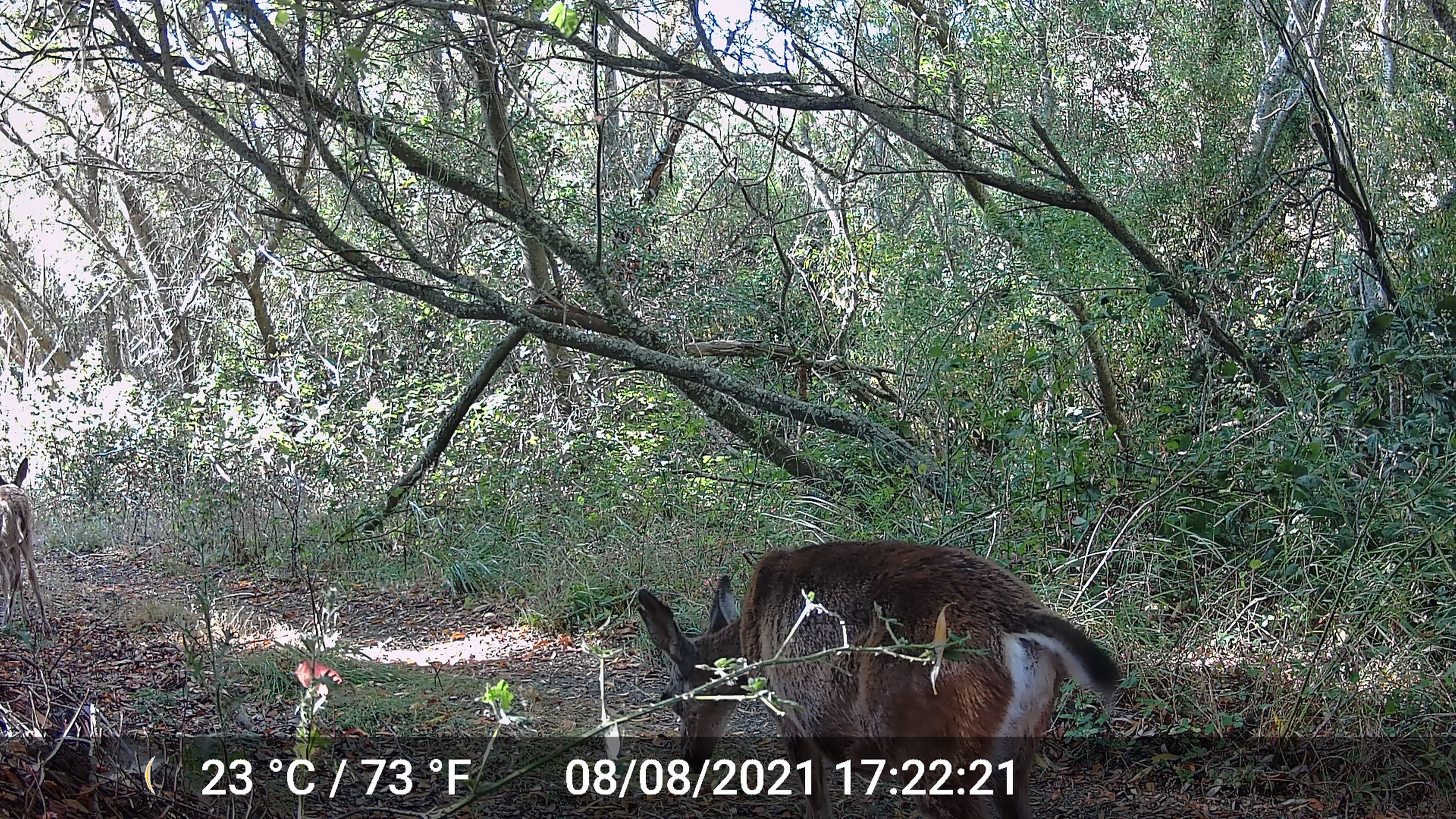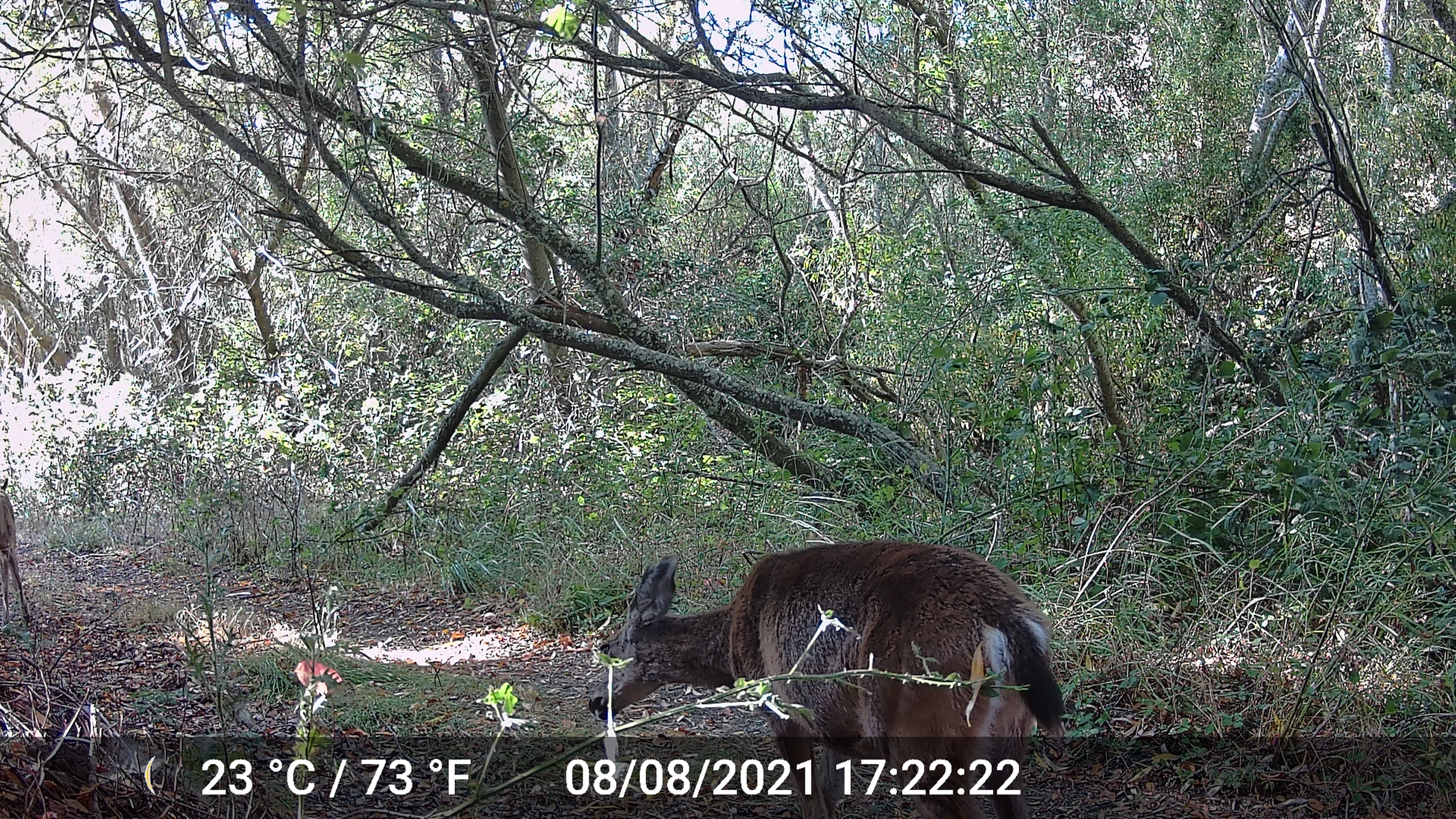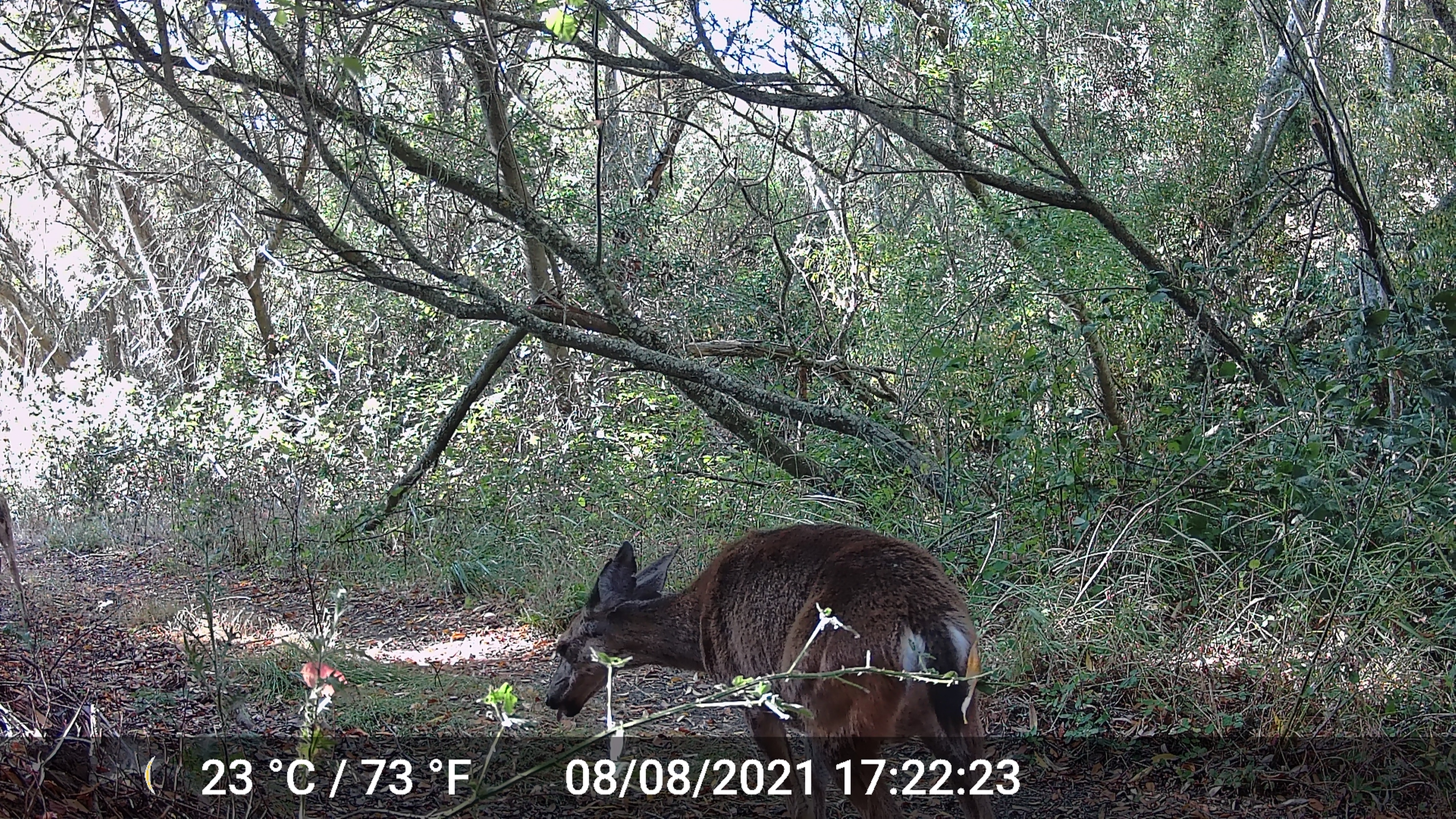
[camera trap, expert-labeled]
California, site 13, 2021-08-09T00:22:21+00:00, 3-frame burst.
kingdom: Animalia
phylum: Chordata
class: Mammalia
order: Artiodactyla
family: Cervidae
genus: Odocoileus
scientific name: Odocoileus hemionus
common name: mule deer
Mule deer (Odocoileus hemionus).